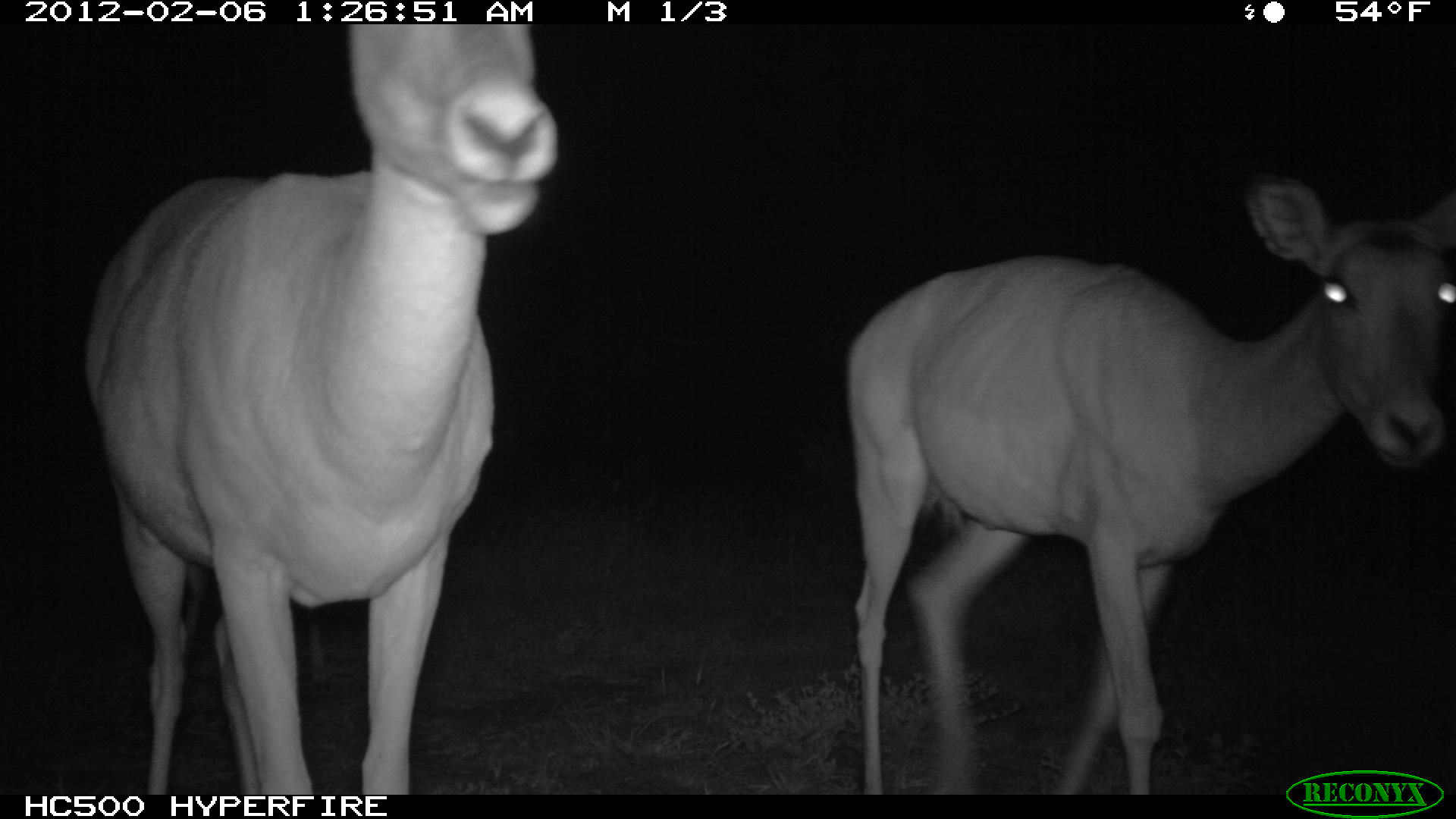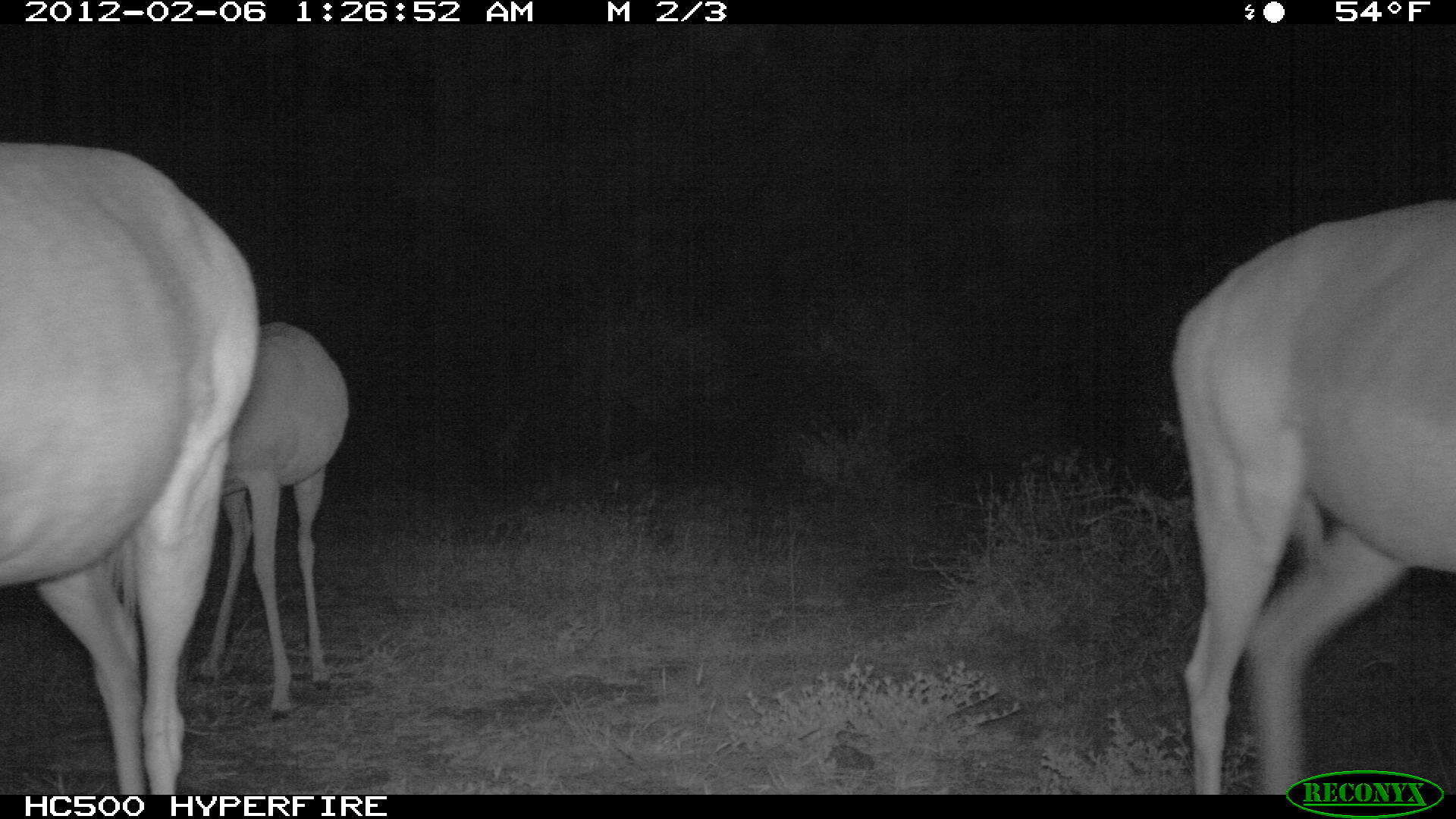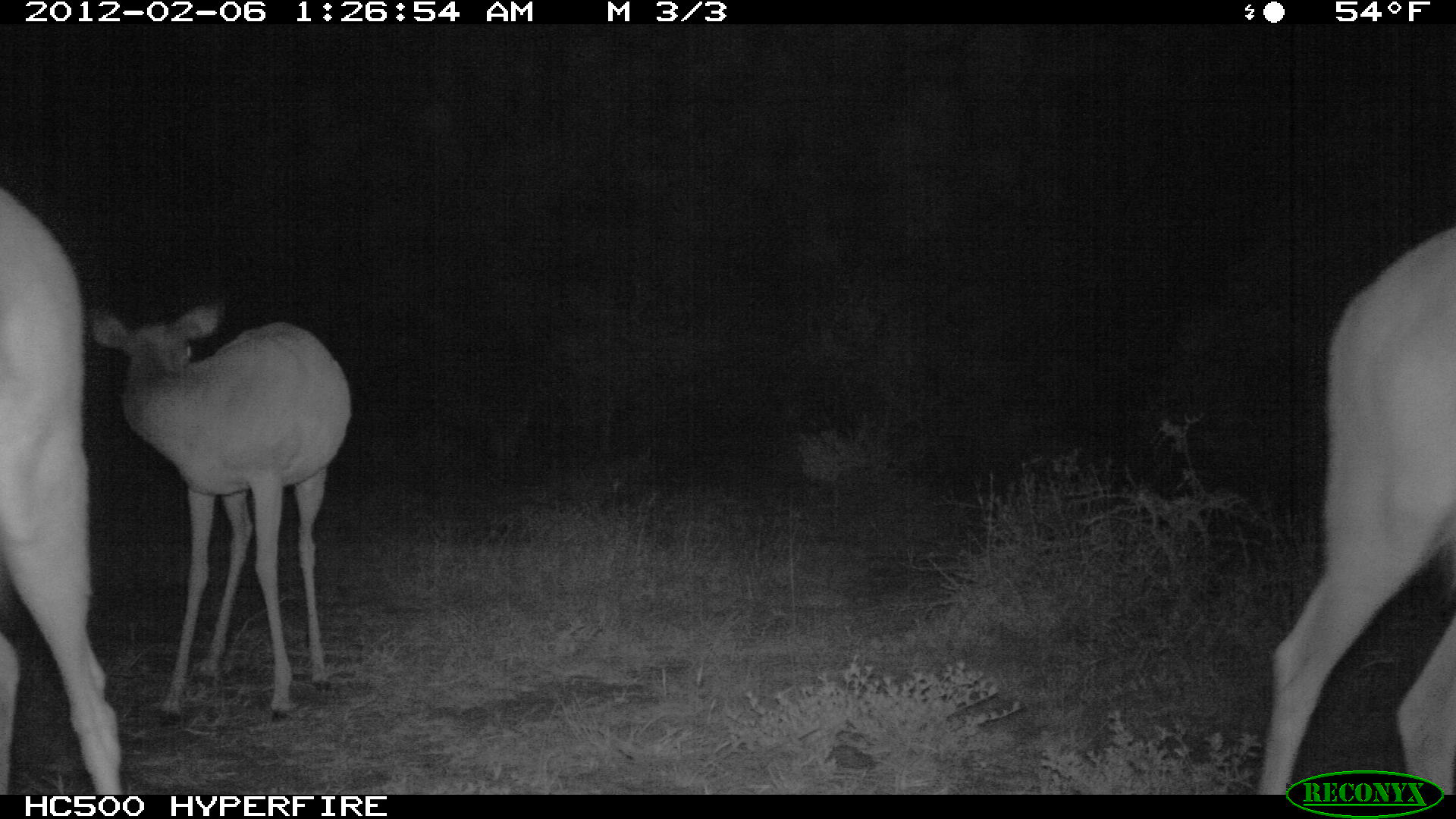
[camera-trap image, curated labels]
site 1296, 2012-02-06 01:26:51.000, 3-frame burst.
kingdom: Animalia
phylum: Chordata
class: Mammalia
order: Artiodactyla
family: Bovidae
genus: Aepyceros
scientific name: Aepyceros melampus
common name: impala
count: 2